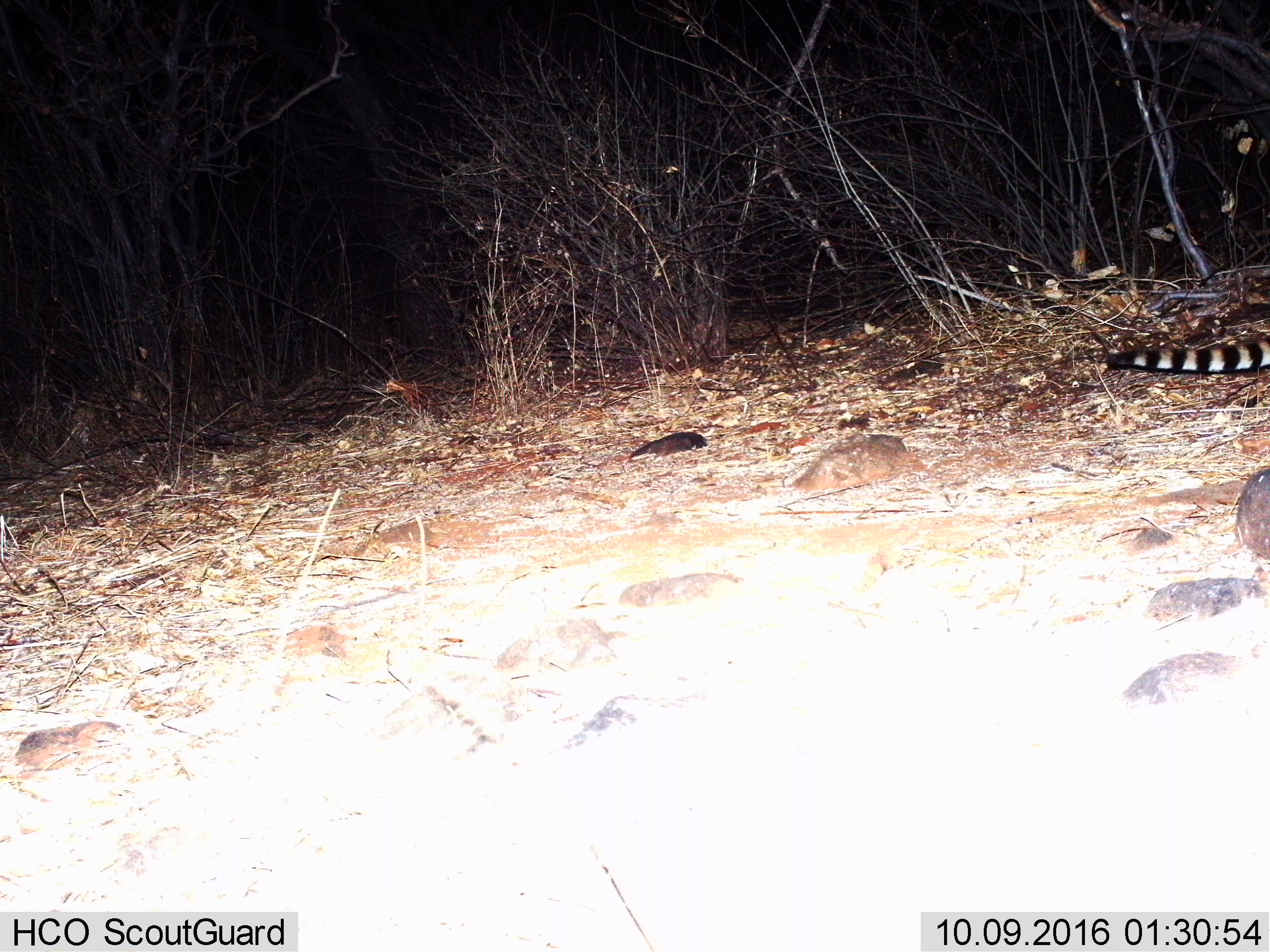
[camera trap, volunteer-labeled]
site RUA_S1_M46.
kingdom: Animalia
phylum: Chordata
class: Mammalia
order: Carnivora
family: Viverridae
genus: Genetta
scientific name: Genetta genetta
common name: small-spotted genet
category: genetcommonsmallspotted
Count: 1.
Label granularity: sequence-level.